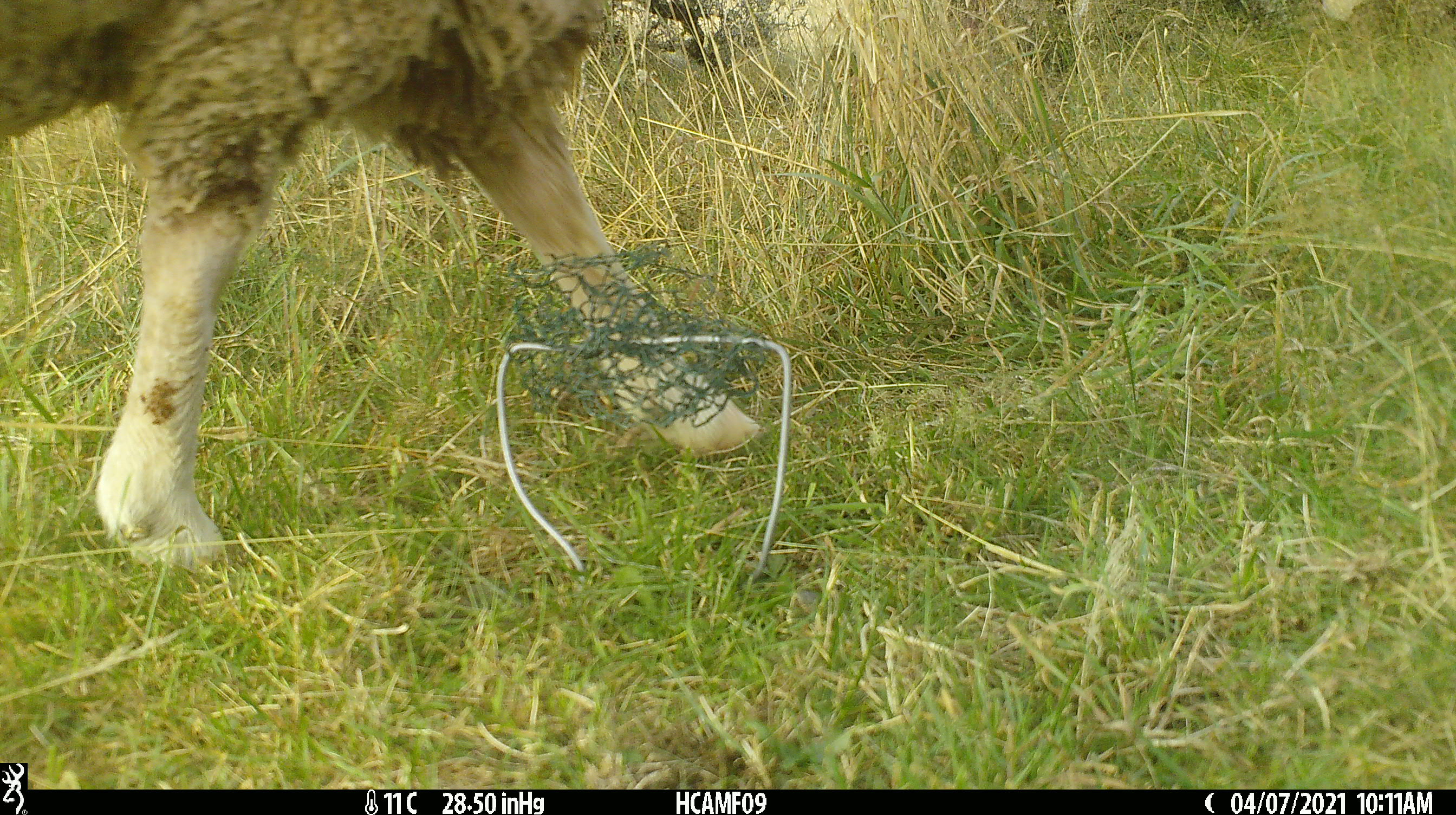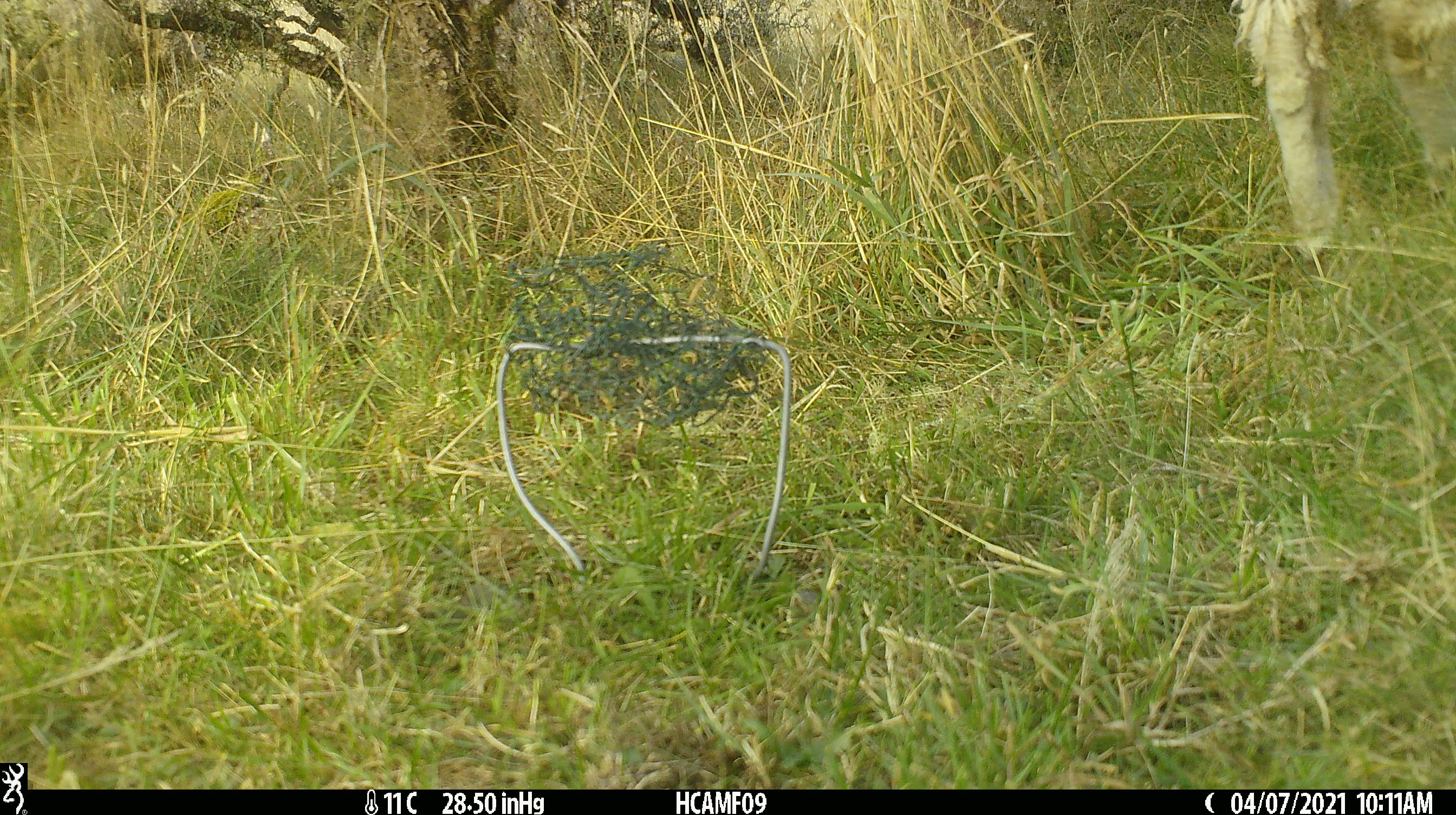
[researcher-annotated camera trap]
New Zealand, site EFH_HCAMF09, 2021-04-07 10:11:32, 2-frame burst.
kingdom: Animalia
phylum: Chordata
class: Mammalia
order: Artiodactyla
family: Bovidae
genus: Ovis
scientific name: Ovis aries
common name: domestic sheep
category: sheep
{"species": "sheep (domestic sheep) (Ovis aries)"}